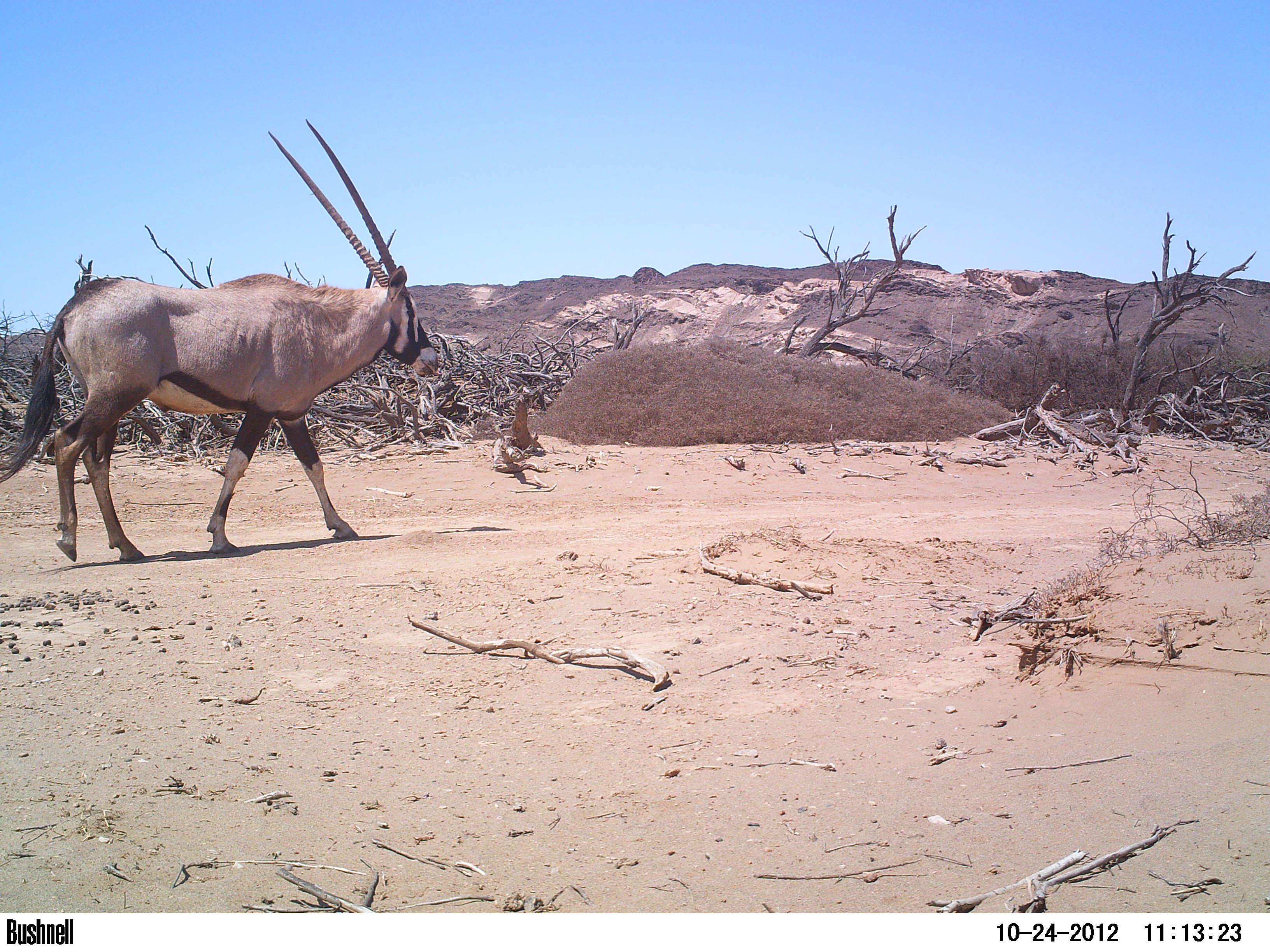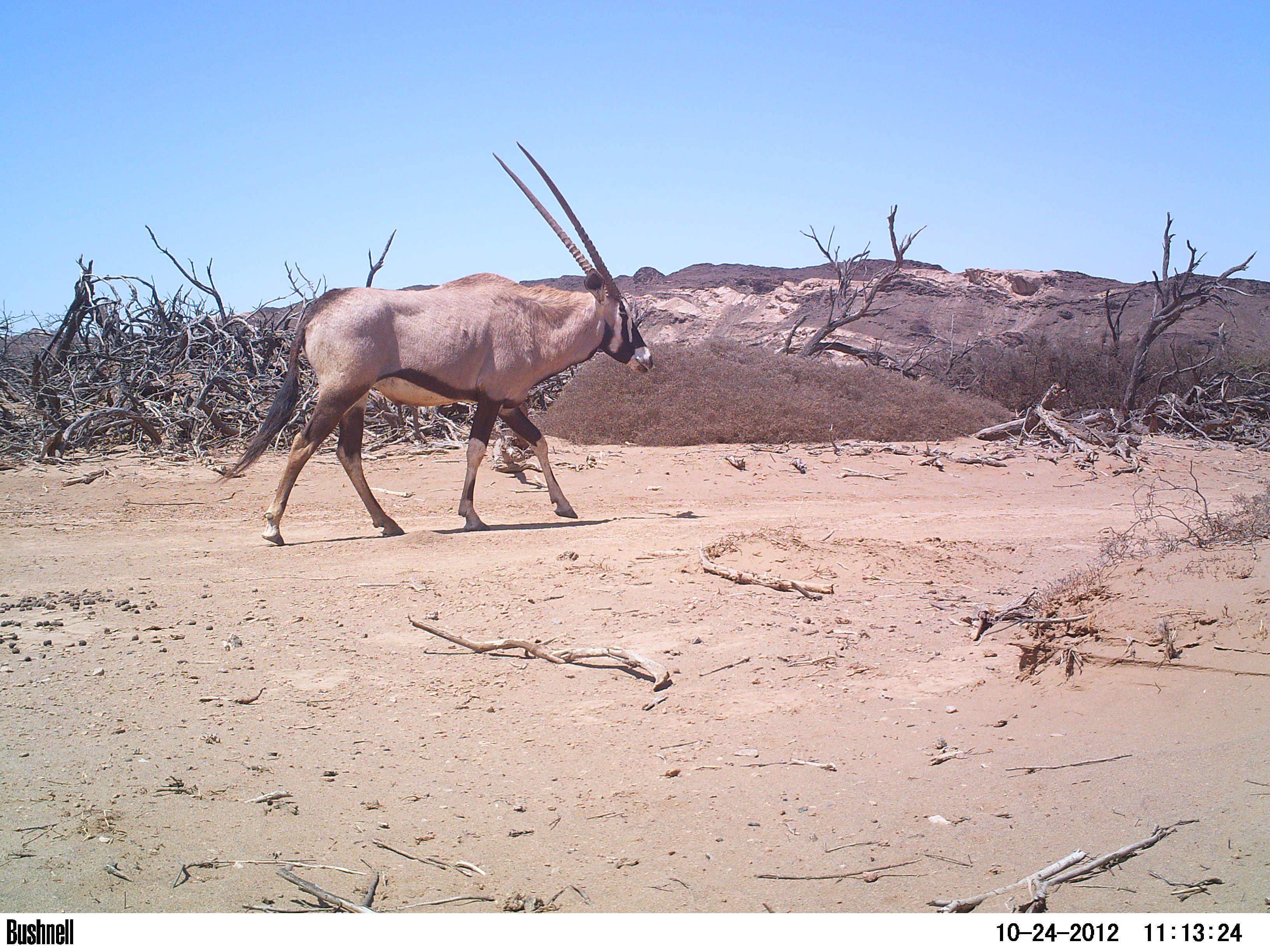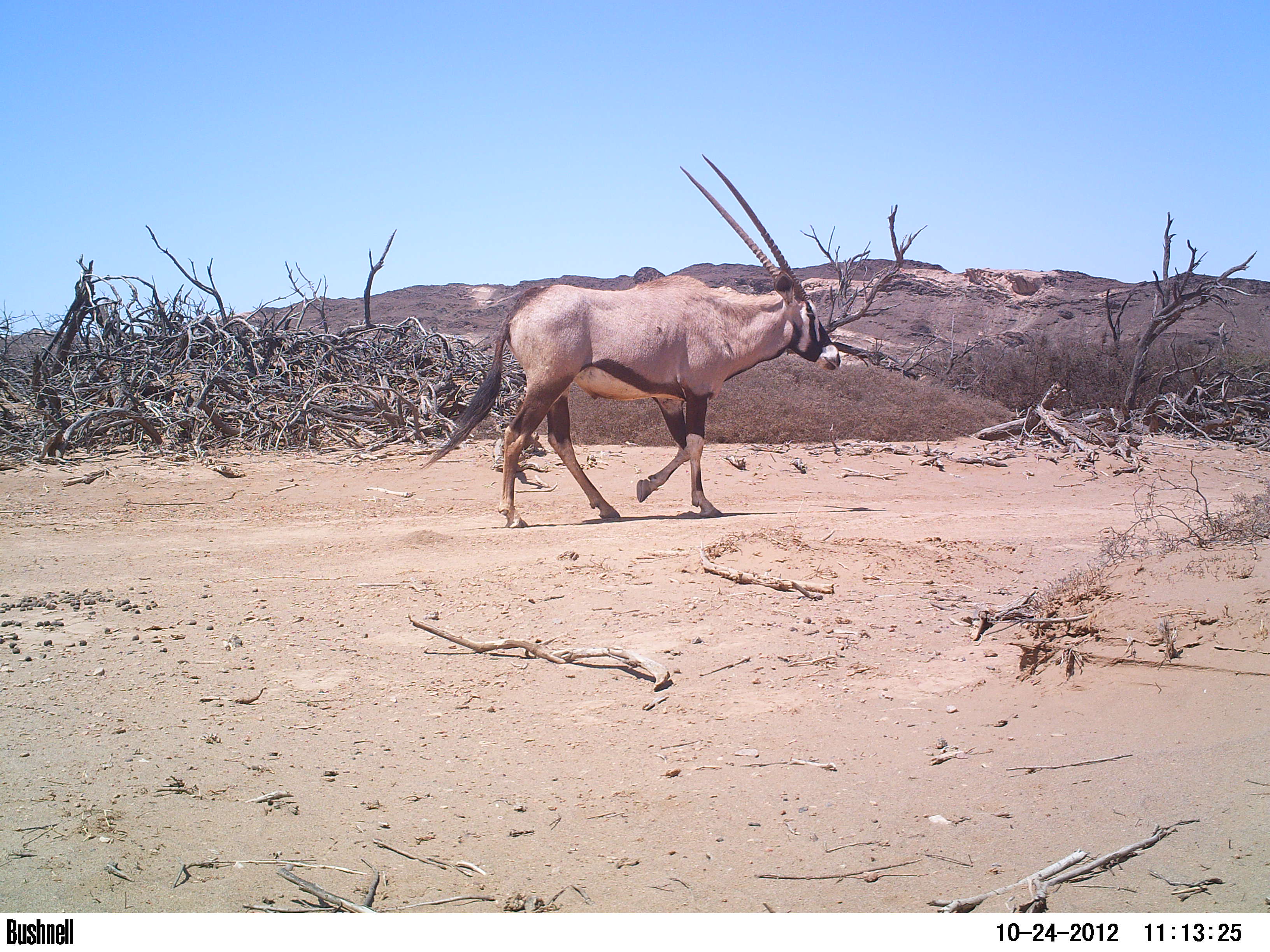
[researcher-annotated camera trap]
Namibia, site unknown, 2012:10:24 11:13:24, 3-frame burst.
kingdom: Animalia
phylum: Chordata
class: Mammalia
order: Artiodactyla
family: Bovidae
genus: Oryx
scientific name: Oryx gazella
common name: gemsbok